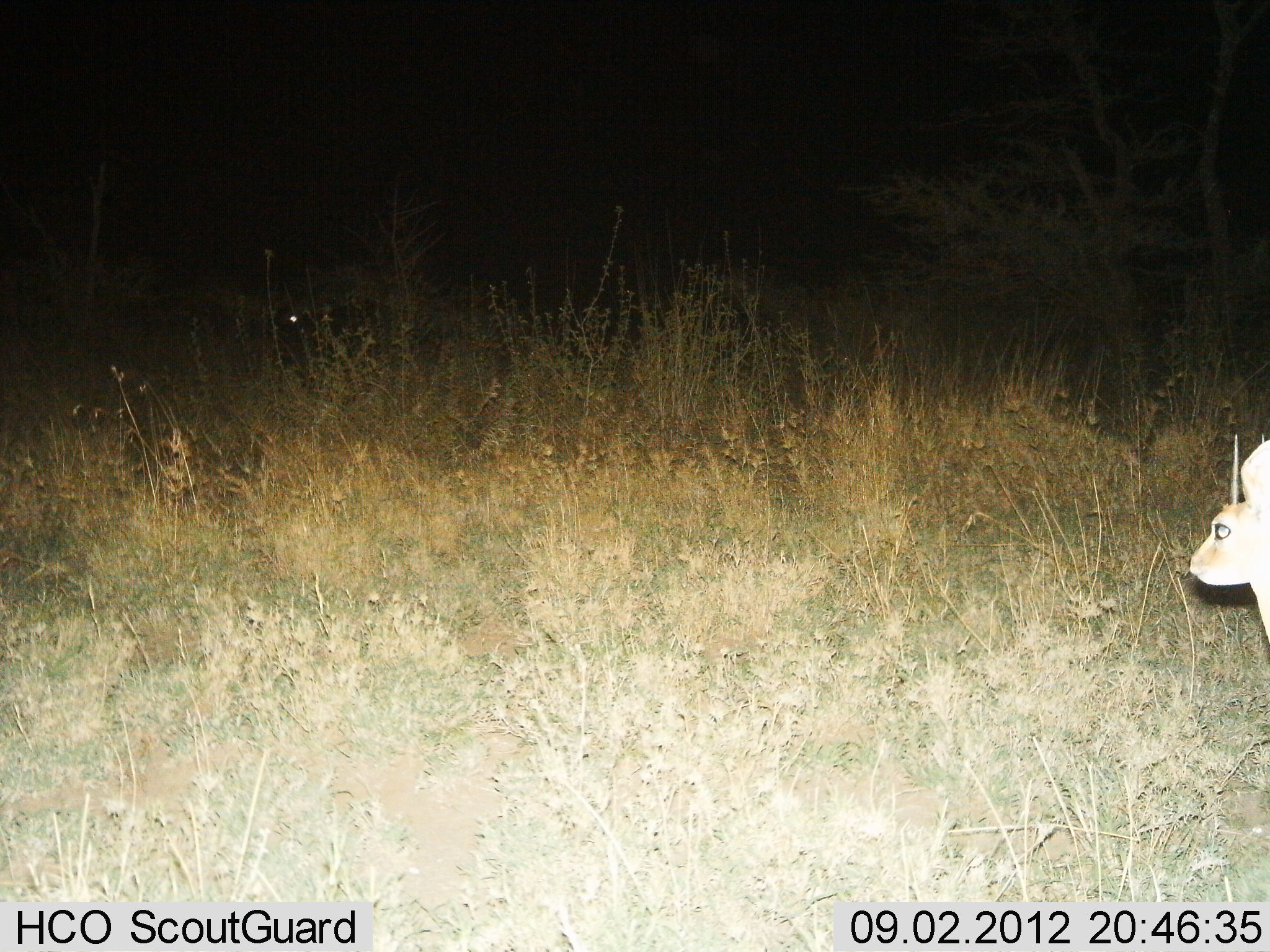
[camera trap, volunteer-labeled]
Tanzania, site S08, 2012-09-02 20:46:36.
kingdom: Animalia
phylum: Chordata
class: Mammalia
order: Artiodactyla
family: Bovidae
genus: Madoqua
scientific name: Madoqua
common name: dikdik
Dikdik (Madoqua), count 1. Behavior (volunteer vote fractions): standing 100%, resting 0%, moving 10%, interacting 0%. Young present (vote fraction): 0%. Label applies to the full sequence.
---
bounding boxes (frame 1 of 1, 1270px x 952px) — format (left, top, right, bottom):
animal: (1187, 429, 1270, 647)